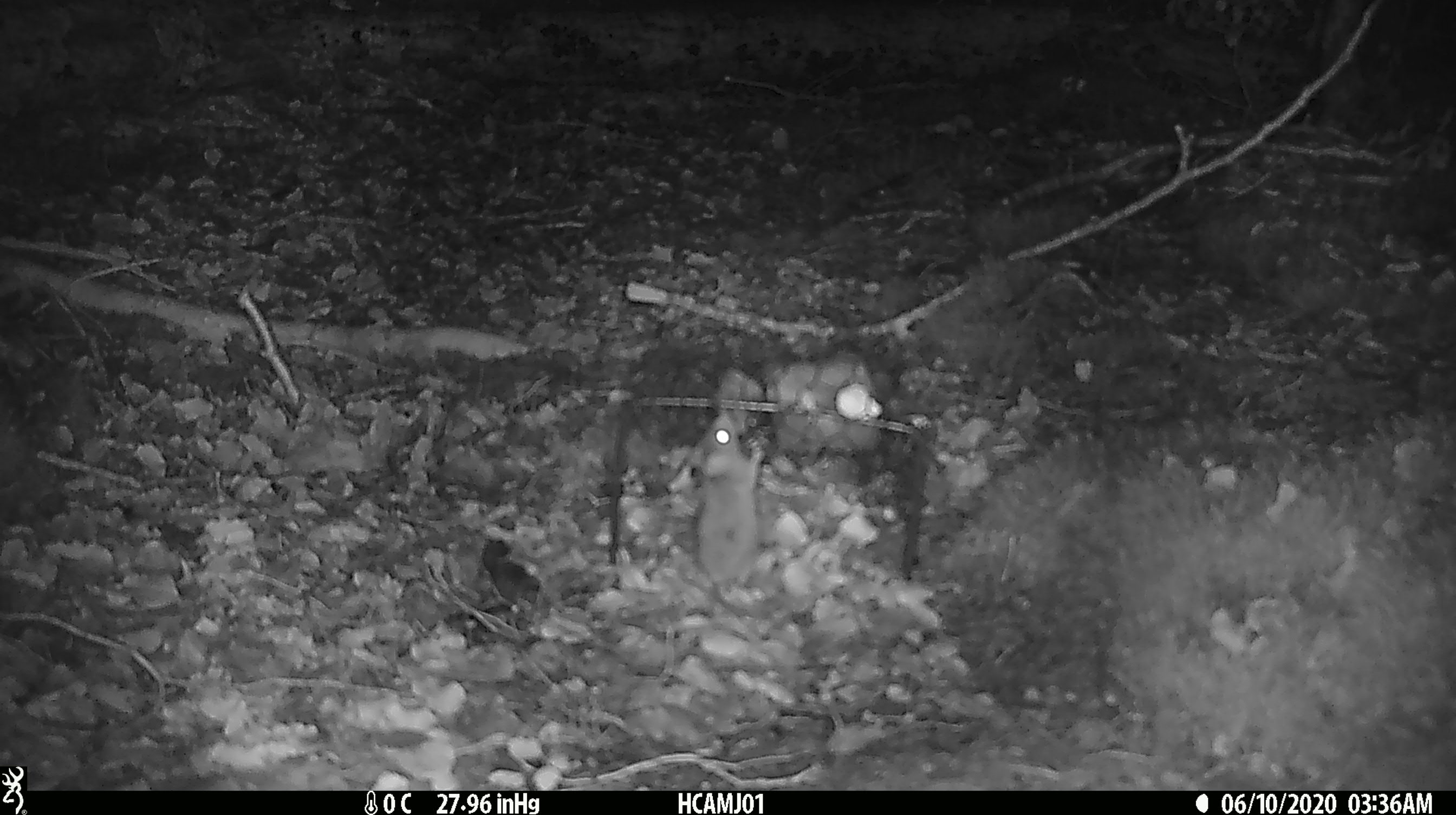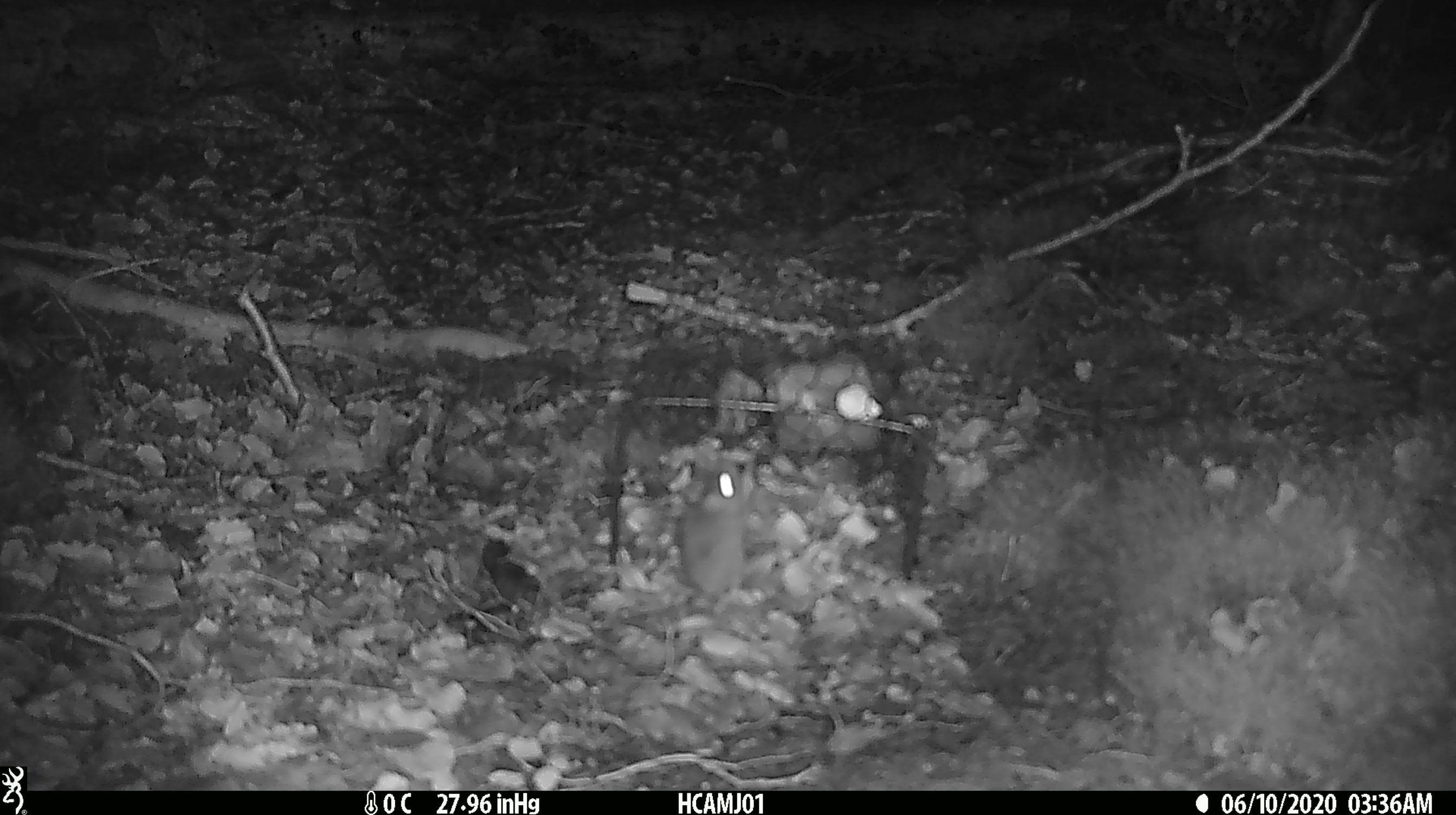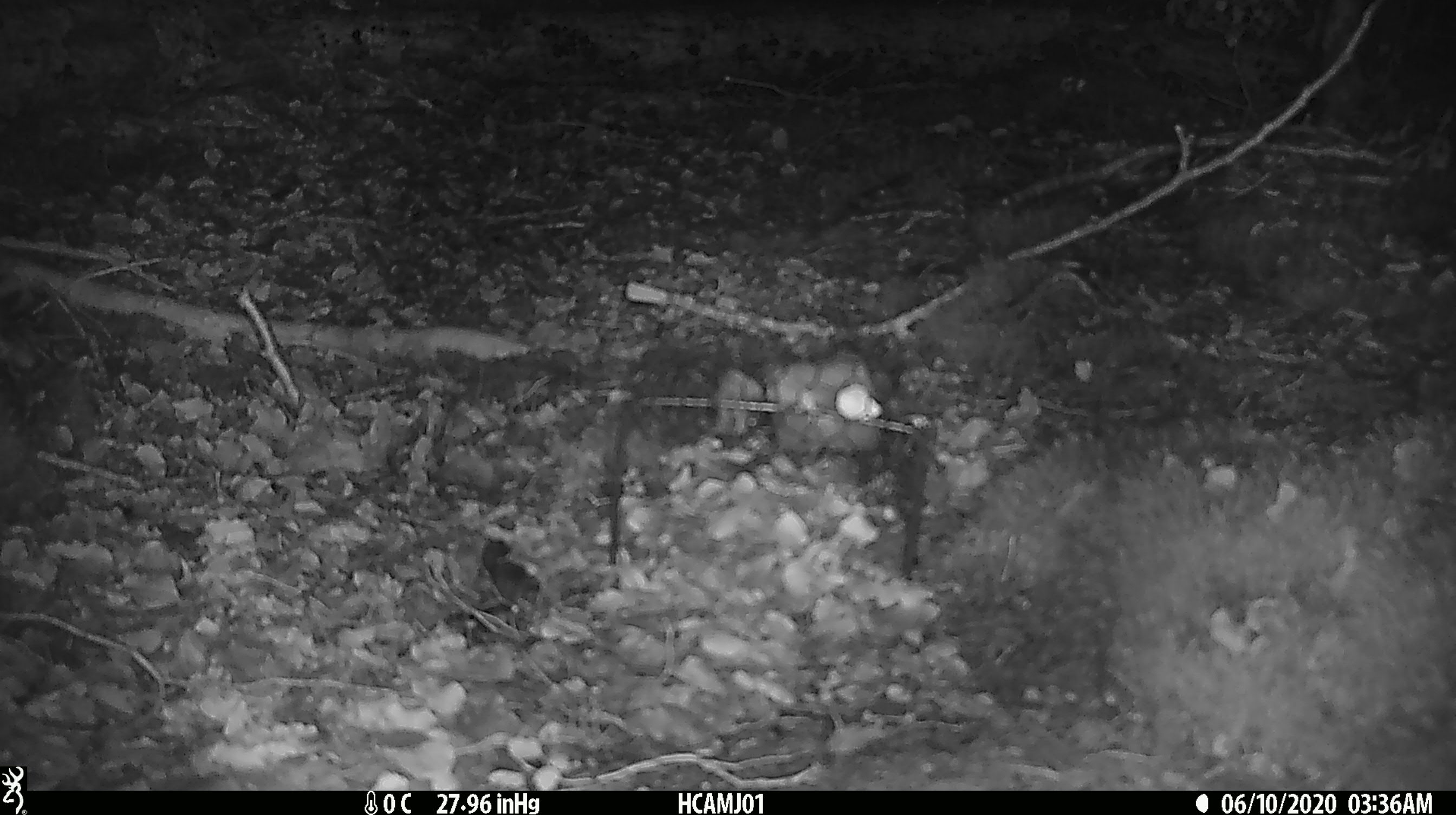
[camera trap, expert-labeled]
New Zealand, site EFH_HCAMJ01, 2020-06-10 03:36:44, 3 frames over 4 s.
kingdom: Animalia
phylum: Chordata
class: Mammalia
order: Rodentia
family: Muridae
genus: Mus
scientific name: Mus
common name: mouse